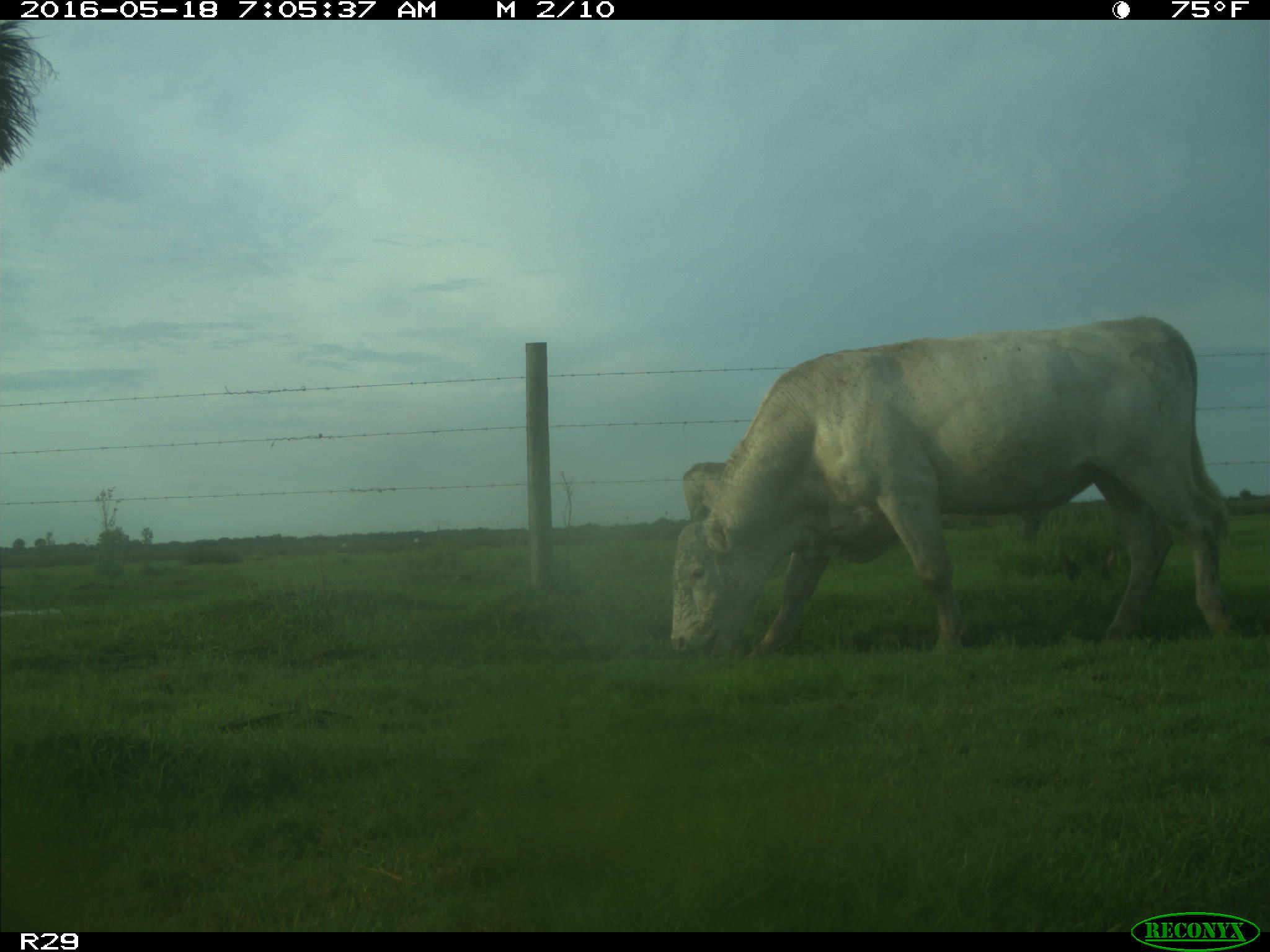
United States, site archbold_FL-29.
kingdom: Animalia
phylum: Chordata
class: Mammalia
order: Artiodactyla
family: Bovidae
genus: Bos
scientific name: Bos taurus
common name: domestic cow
Bos taurus (domestic cow).